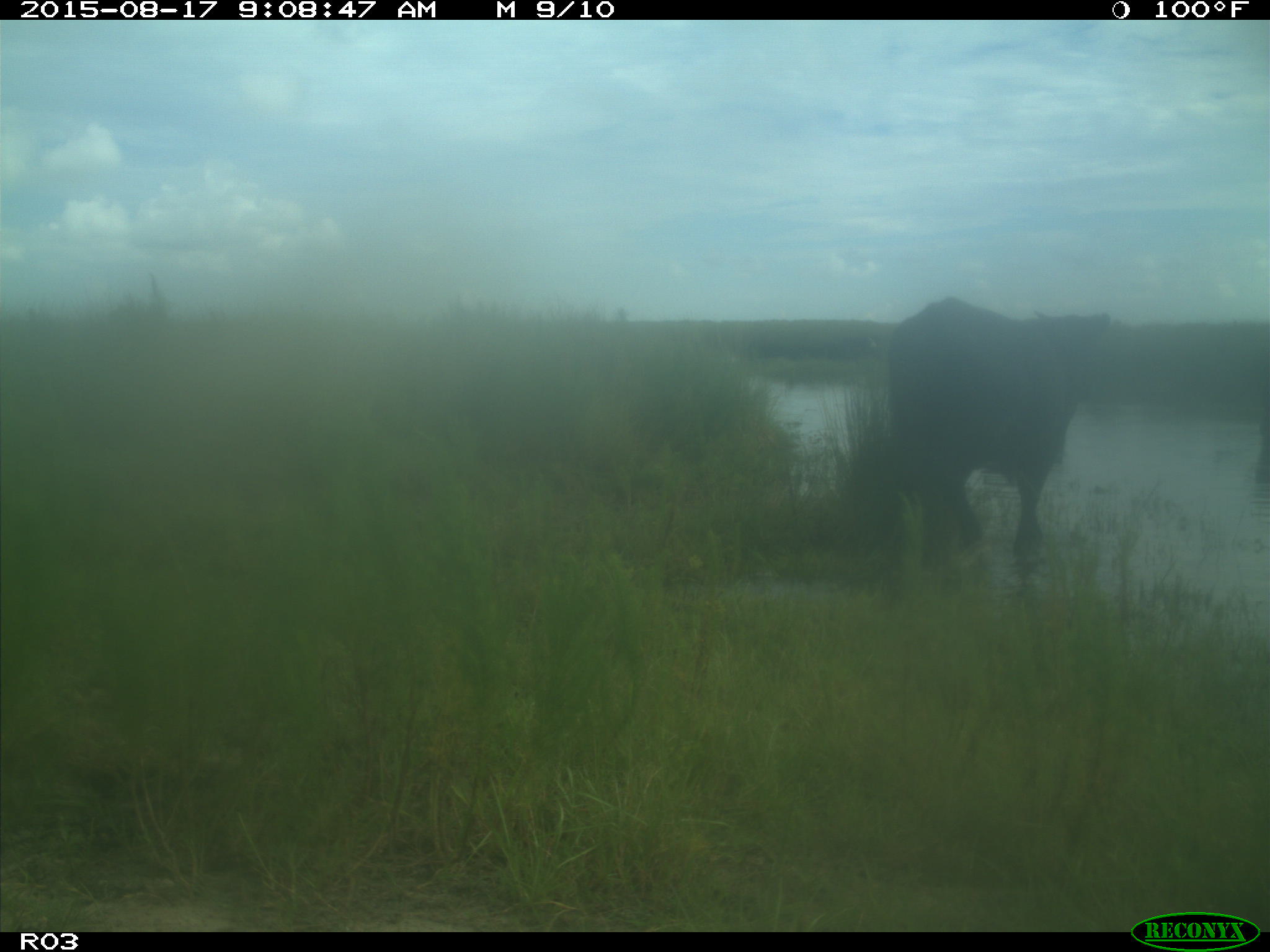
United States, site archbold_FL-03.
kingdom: Animalia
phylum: Chordata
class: Mammalia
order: Artiodactyla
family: Bovidae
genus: Bos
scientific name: Bos taurus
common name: domestic cow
Bos taurus (domestic cow).